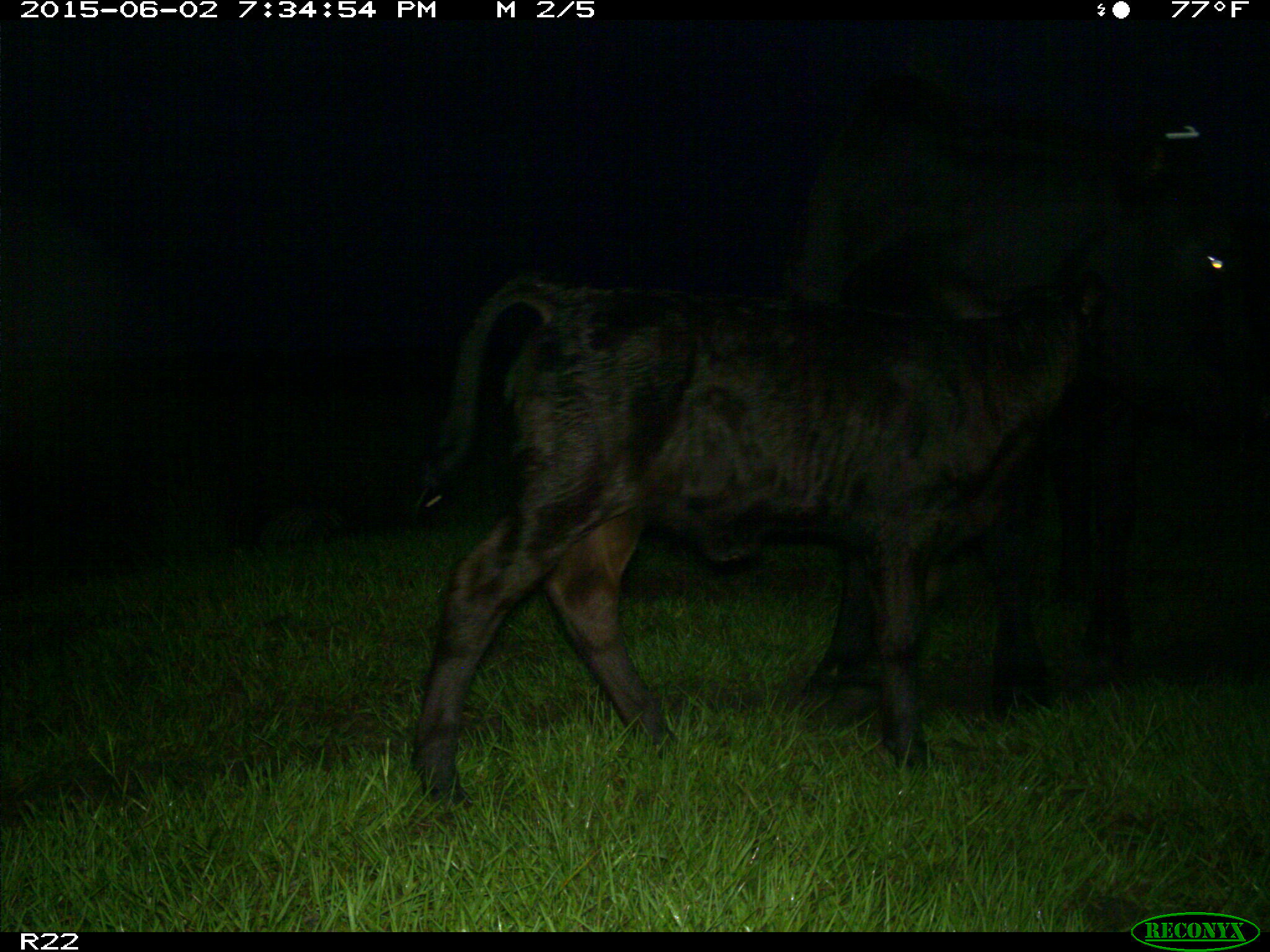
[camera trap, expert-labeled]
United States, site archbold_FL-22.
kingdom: Animalia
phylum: Chordata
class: Mammalia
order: Artiodactyla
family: Suidae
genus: Sus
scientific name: Sus scrofa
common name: wild boar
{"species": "Sus scrofa (wild boar)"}